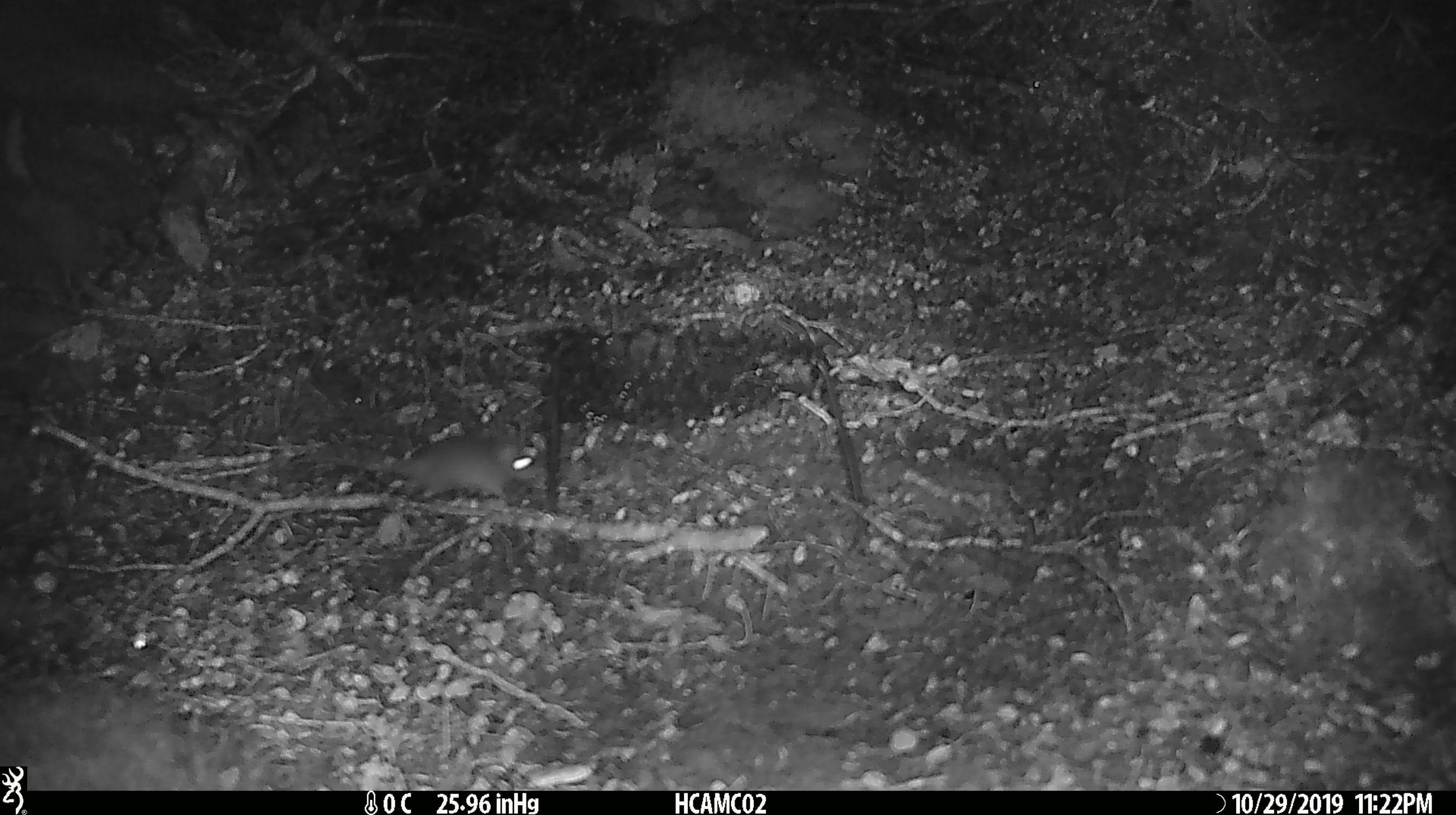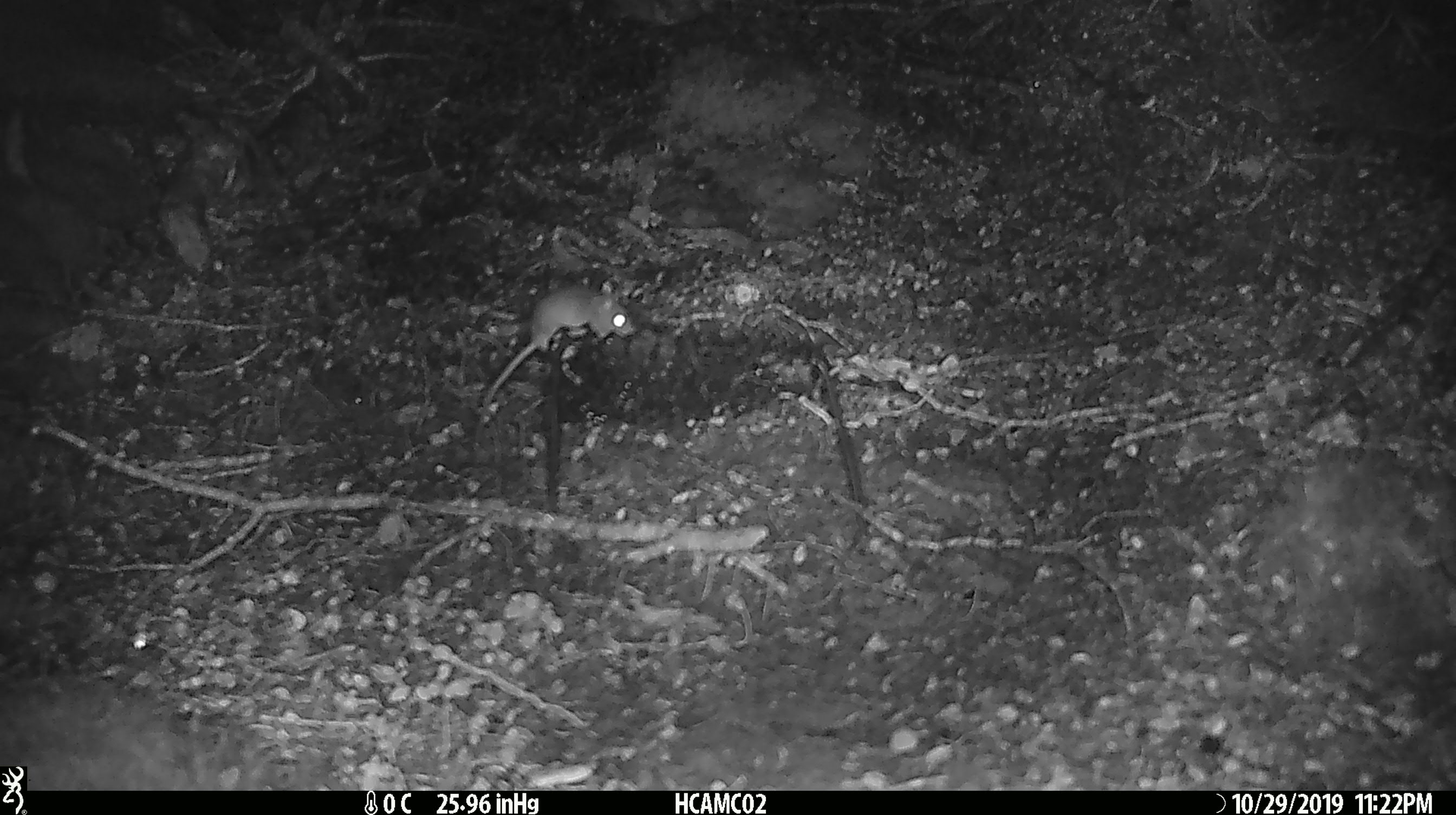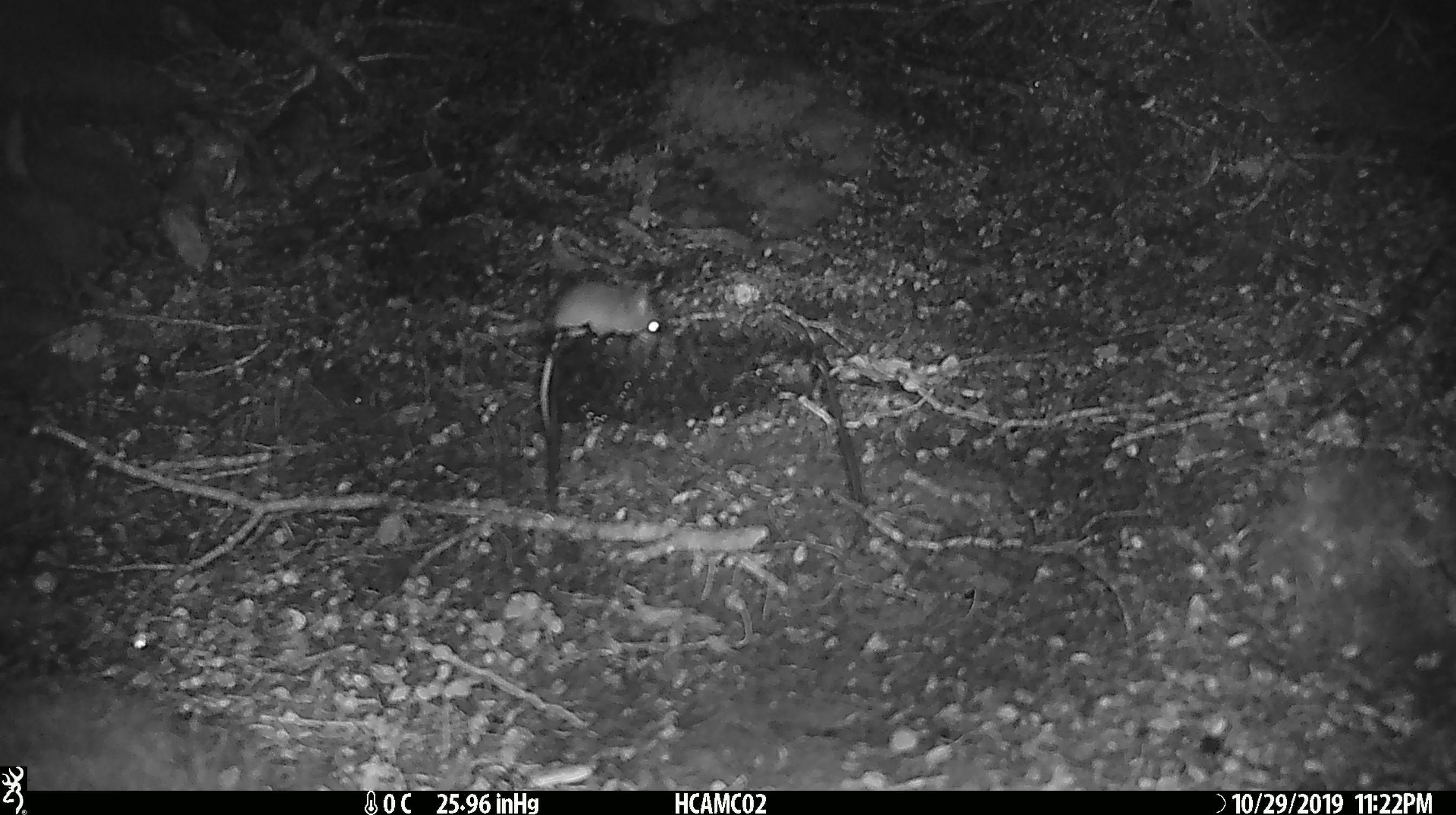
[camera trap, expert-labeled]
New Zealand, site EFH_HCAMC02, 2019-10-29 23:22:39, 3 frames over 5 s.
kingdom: Animalia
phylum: Chordata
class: Mammalia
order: Rodentia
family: Muridae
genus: Mus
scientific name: Mus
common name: mouse